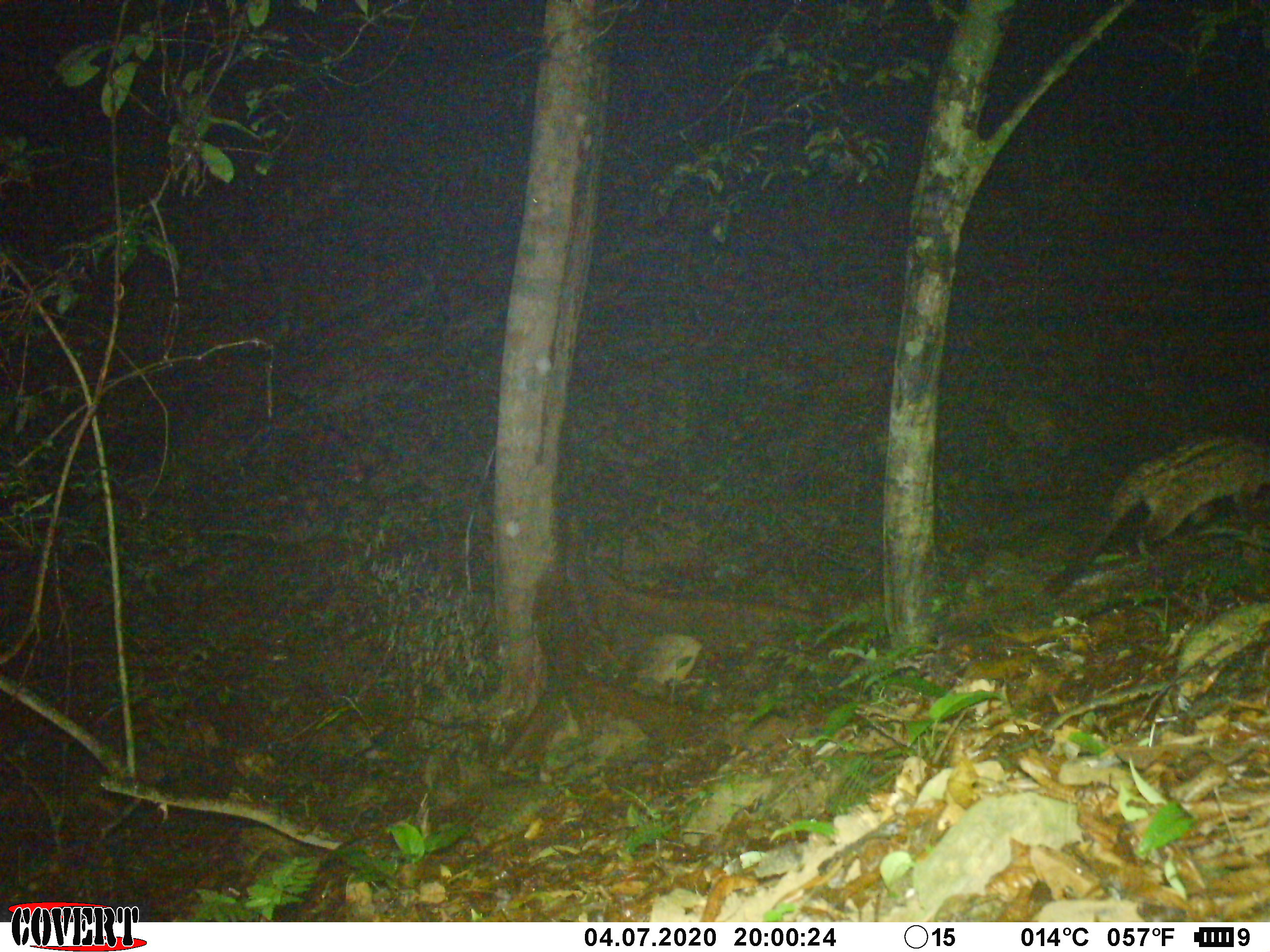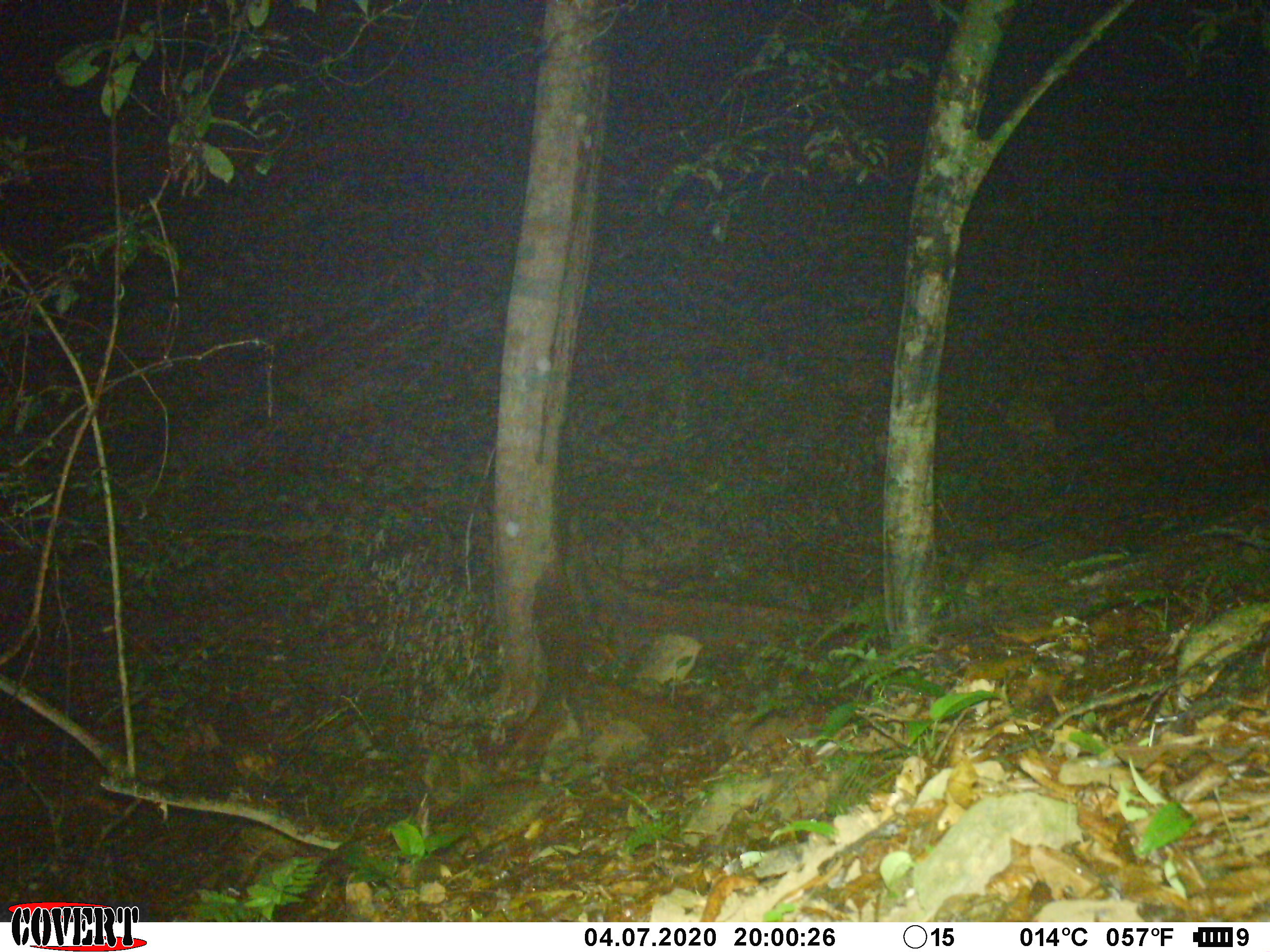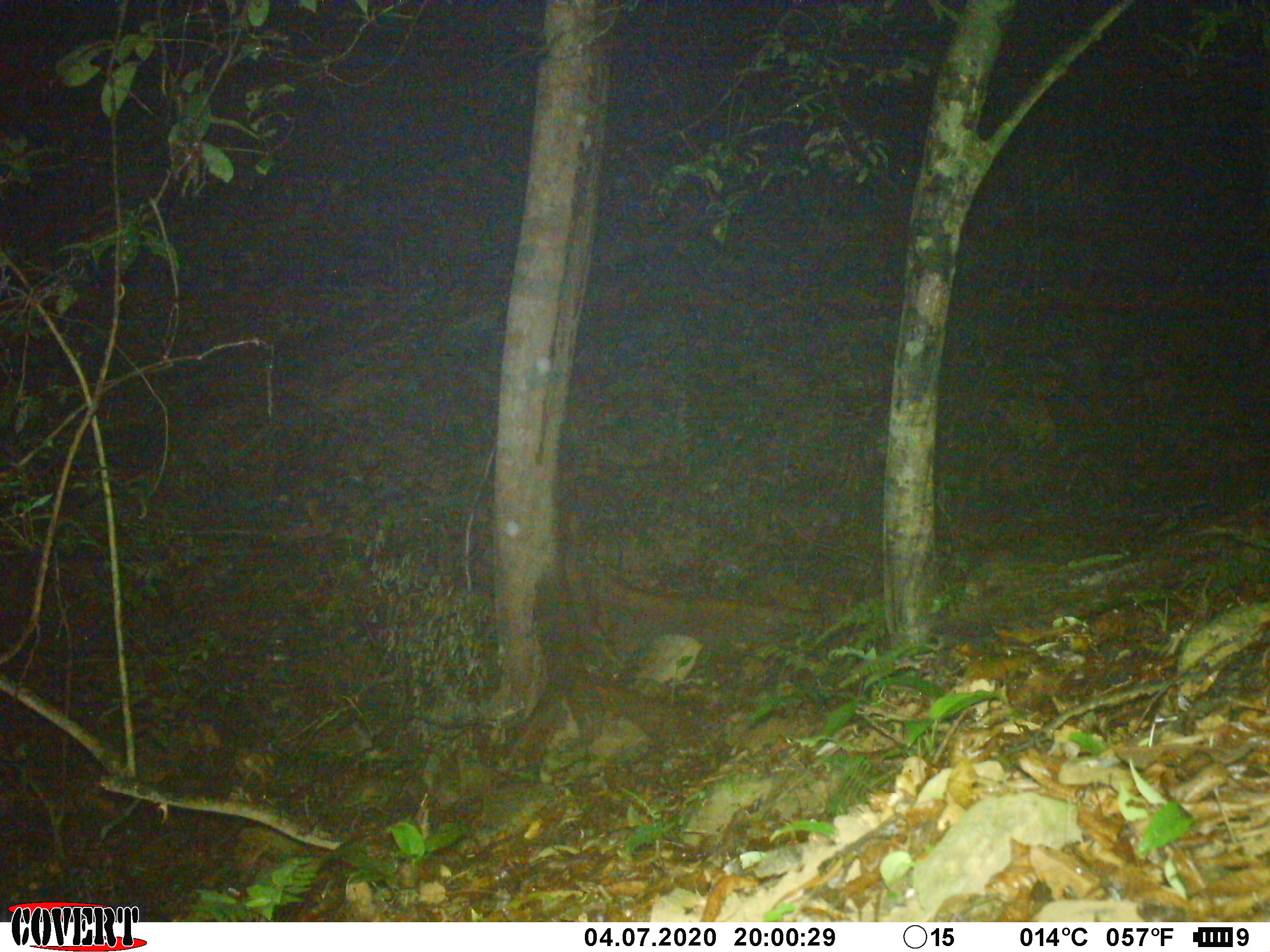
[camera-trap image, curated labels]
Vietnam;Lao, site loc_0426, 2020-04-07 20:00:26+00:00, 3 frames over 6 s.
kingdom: Animalia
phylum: Chordata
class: Mammalia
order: Carnivora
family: Viverridae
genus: Paradoxurus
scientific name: Paradoxurus hermaphroditus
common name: common palm civet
Common palm civet (Paradoxurus hermaphroditus). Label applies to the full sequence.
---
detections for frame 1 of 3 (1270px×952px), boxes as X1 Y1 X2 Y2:
common palm civet: 1035 427 1268 609